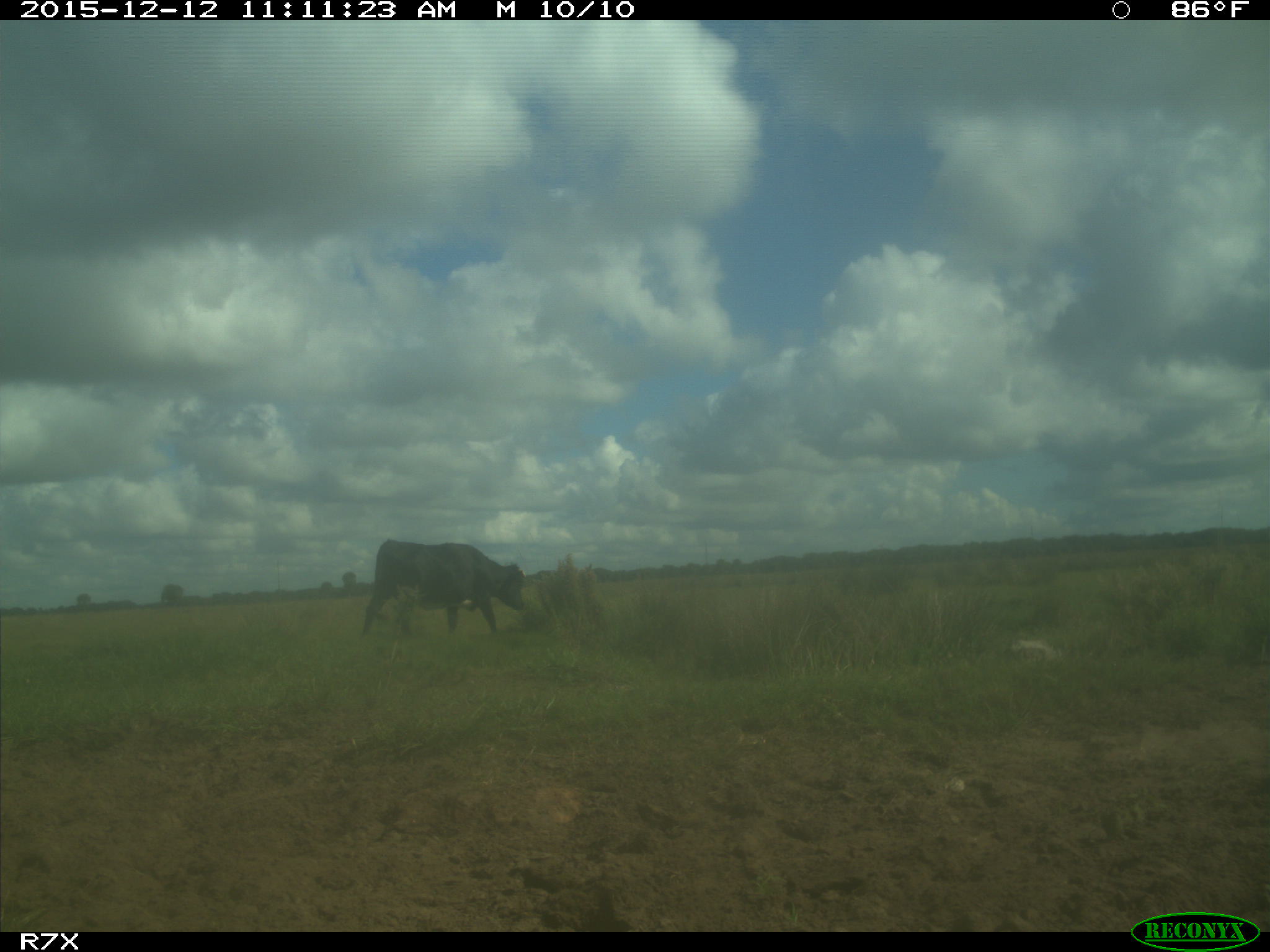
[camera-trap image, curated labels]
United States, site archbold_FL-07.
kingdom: Animalia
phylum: Chordata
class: Mammalia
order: Artiodactyla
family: Bovidae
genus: Bos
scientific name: Bos taurus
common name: domestic cow